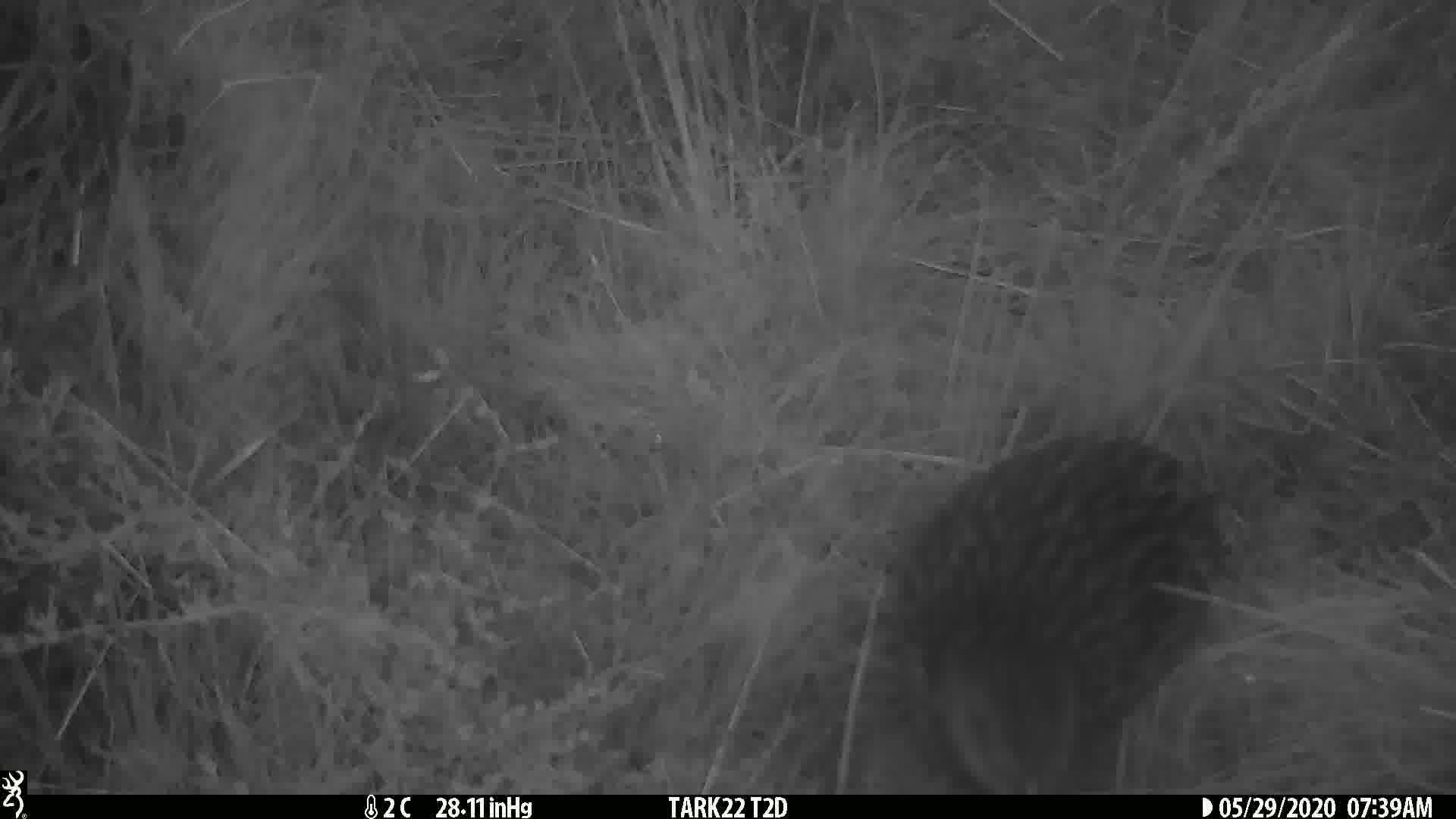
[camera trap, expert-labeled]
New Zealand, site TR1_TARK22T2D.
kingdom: Animalia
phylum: Chordata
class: Aves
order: Gruiformes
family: Rallidae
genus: Gallirallus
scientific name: Gallirallus australis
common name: weka